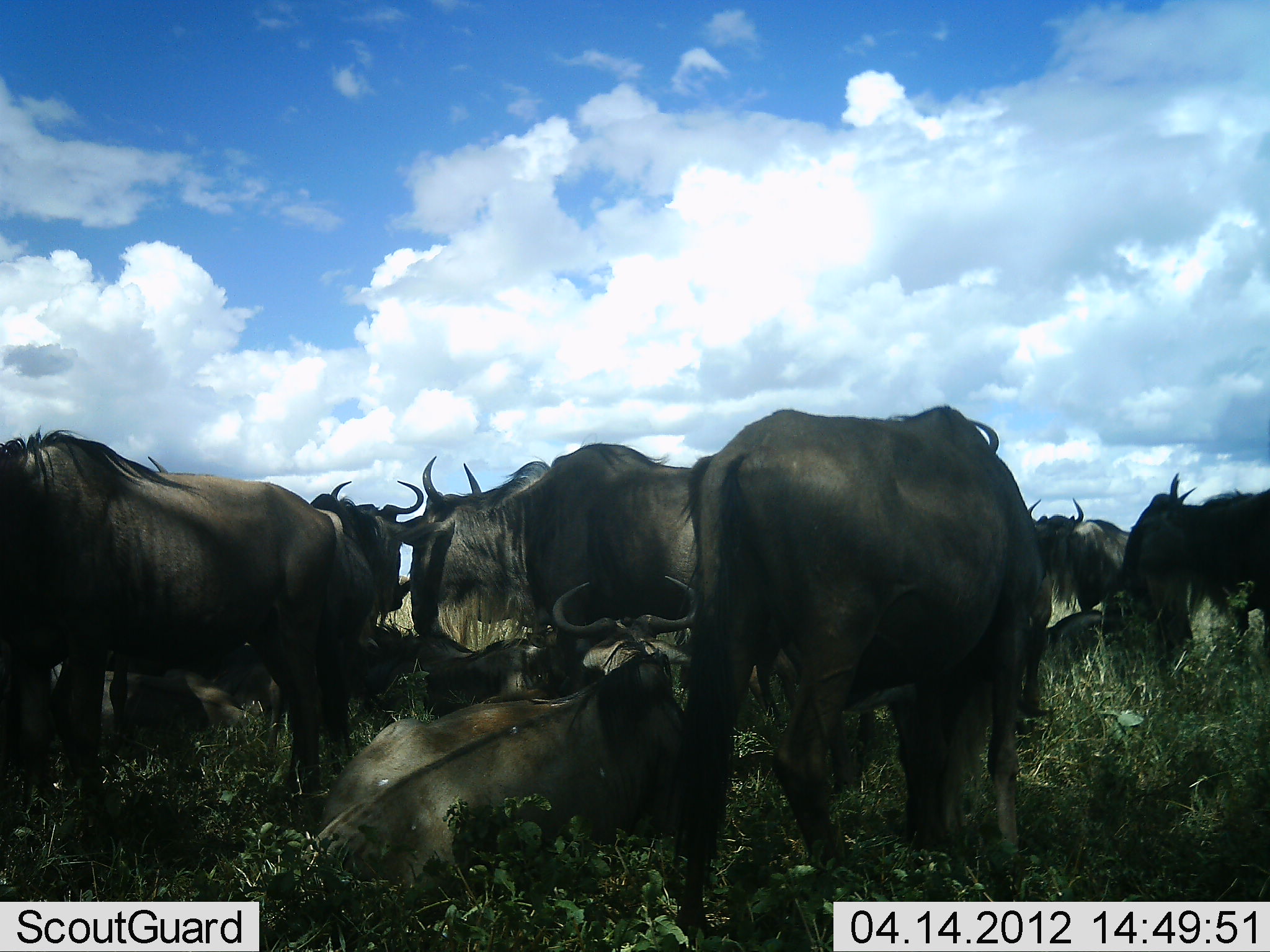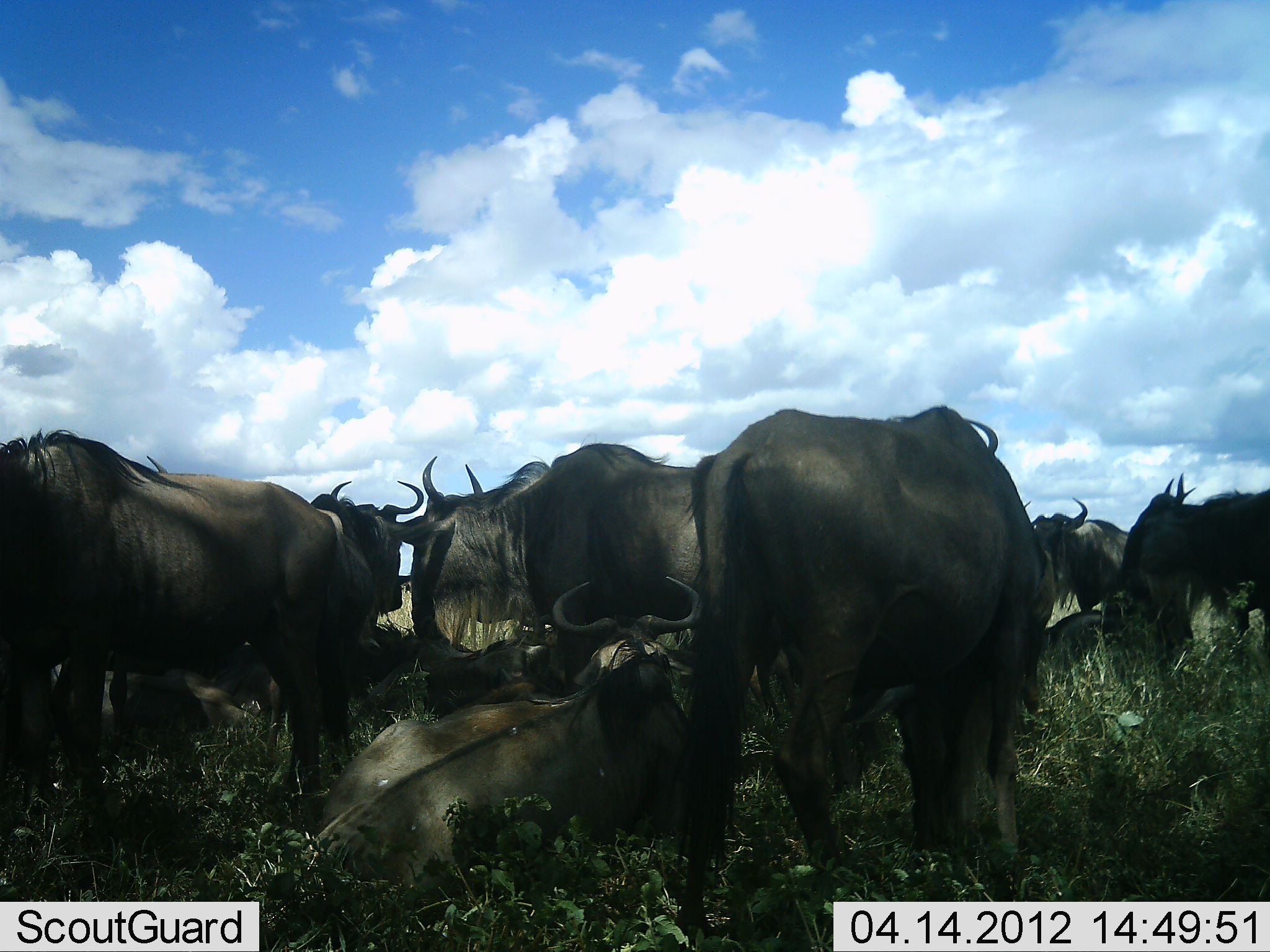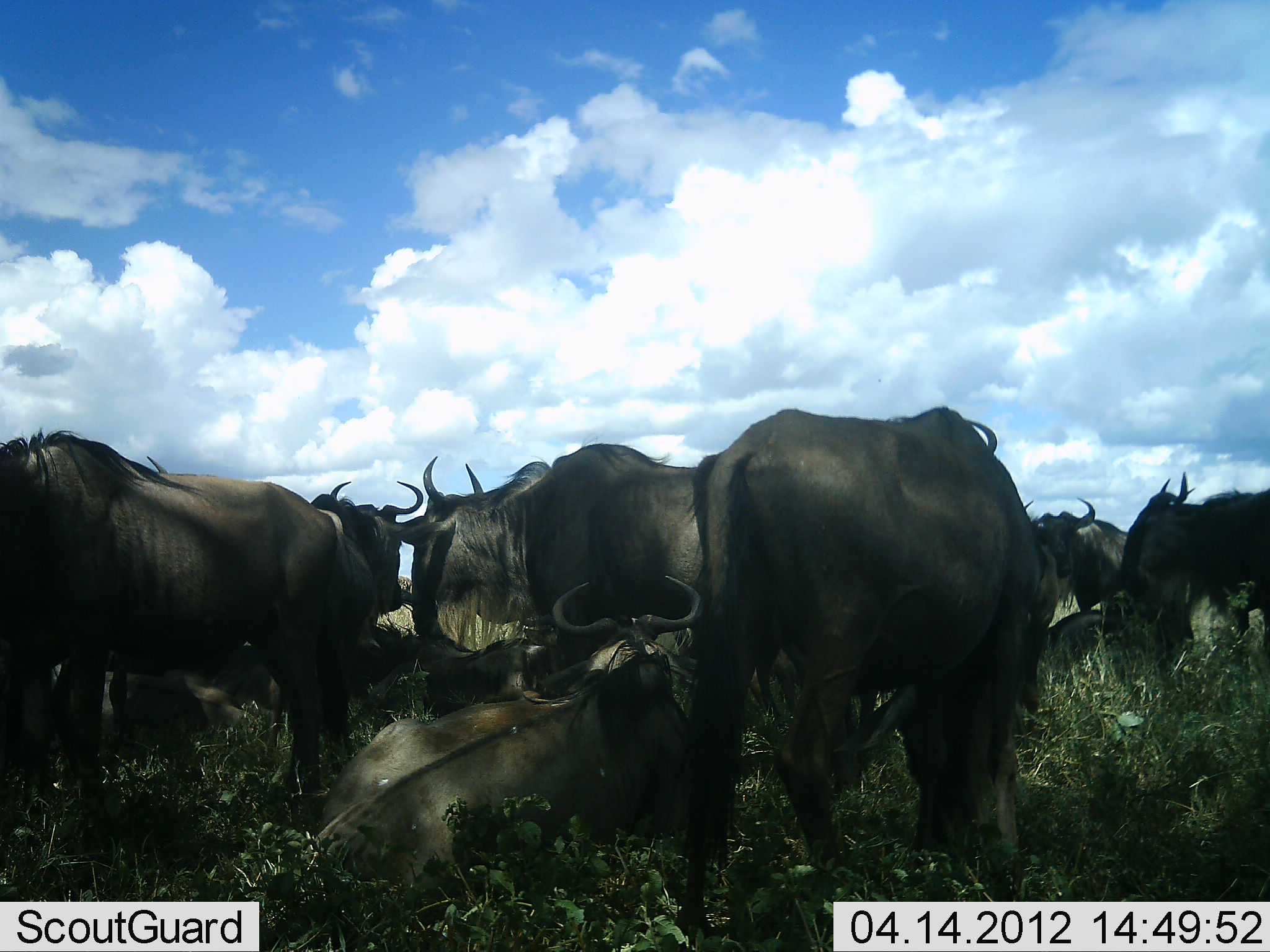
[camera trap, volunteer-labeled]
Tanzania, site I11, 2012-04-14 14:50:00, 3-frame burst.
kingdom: Animalia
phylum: Chordata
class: Mammalia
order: Artiodactyla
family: Bovidae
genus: Connochaetes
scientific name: Connochaetes taurinus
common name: blue wildebeest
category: wildebeest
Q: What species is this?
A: Wildebeest (blue wildebeest) (Connochaetes taurinus).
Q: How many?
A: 11-50.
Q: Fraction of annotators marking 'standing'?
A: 76%.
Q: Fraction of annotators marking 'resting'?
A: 88%.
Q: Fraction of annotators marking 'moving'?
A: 8%.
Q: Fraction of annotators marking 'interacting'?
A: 12%.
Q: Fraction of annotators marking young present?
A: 0%.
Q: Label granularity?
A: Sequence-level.